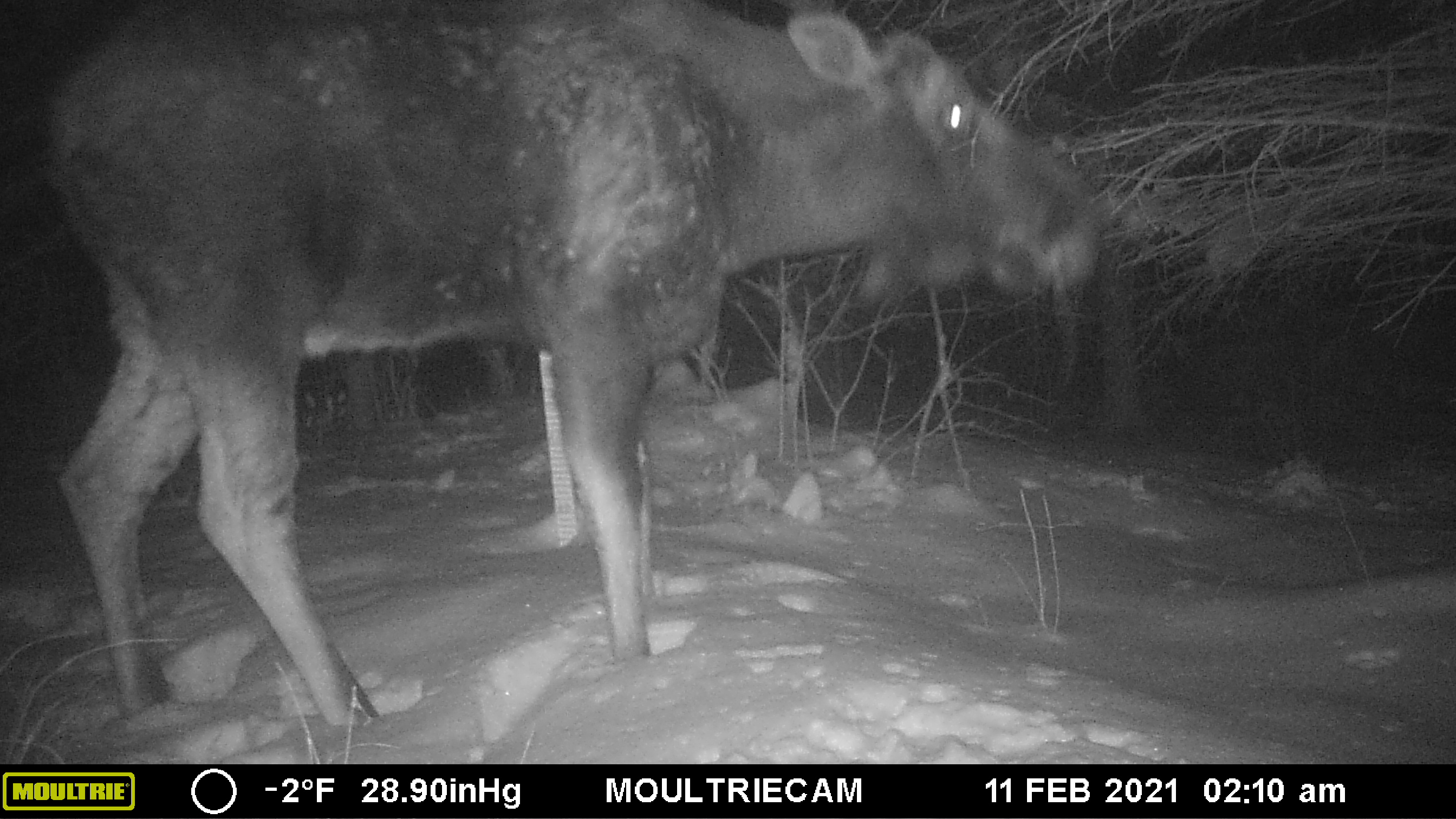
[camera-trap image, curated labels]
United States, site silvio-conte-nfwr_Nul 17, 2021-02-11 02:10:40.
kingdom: Animalia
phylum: Chordata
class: Mammalia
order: Artiodactyla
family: Cervidae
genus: Alces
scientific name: Alces alces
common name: moose